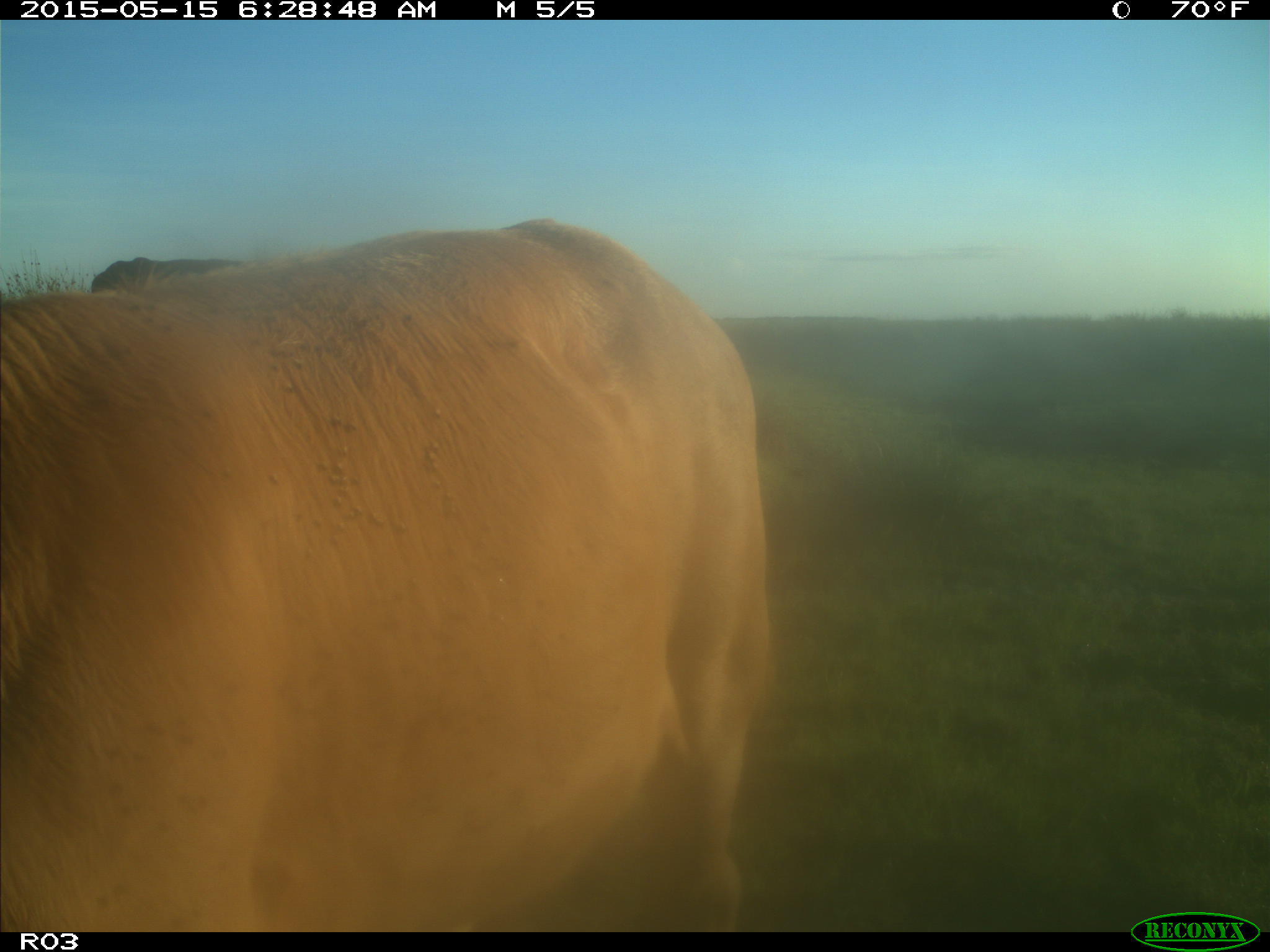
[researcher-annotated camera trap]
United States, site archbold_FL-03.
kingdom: Animalia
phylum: Chordata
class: Mammalia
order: Artiodactyla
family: Bovidae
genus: Bos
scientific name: Bos taurus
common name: domestic cow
Bos taurus (domestic cow).